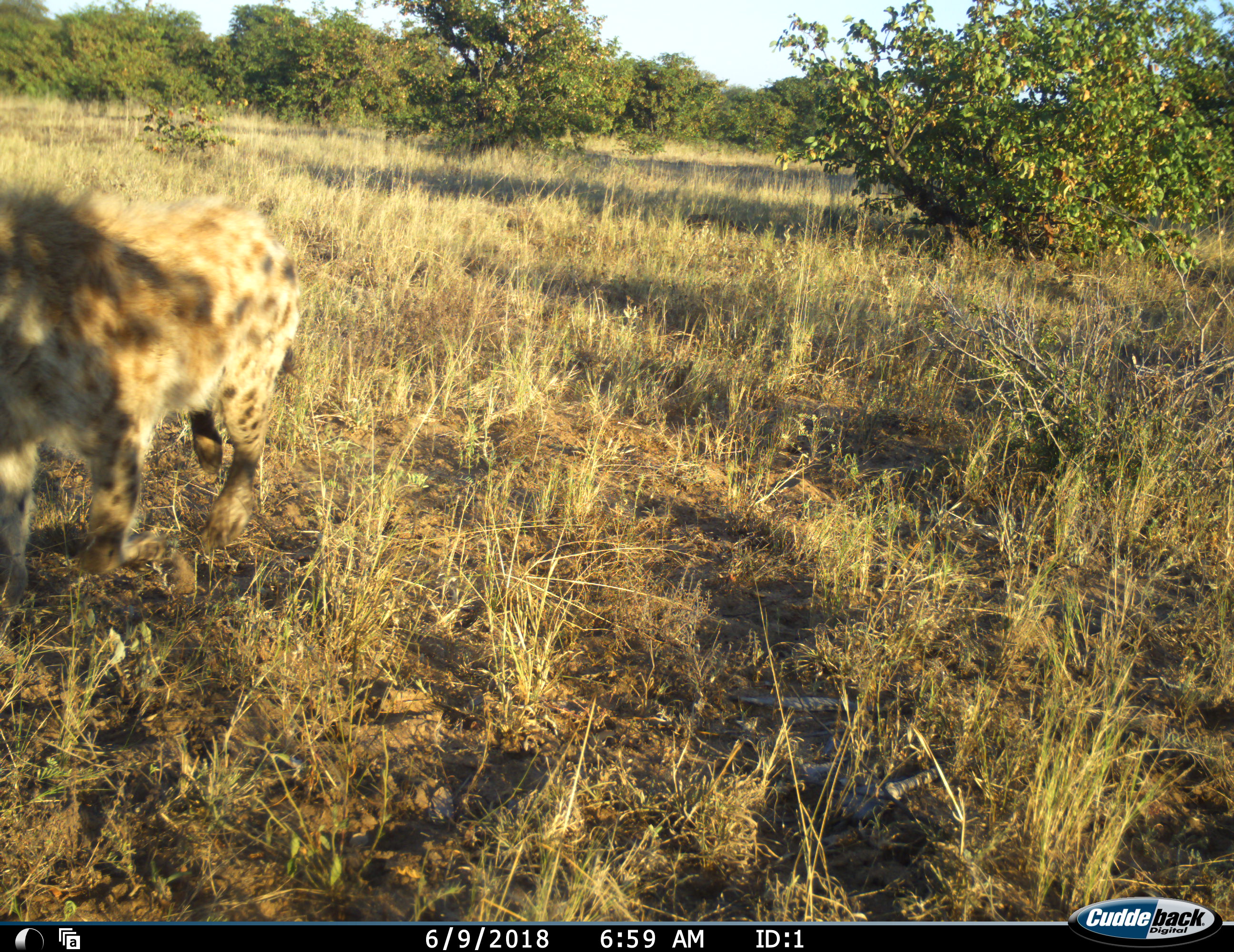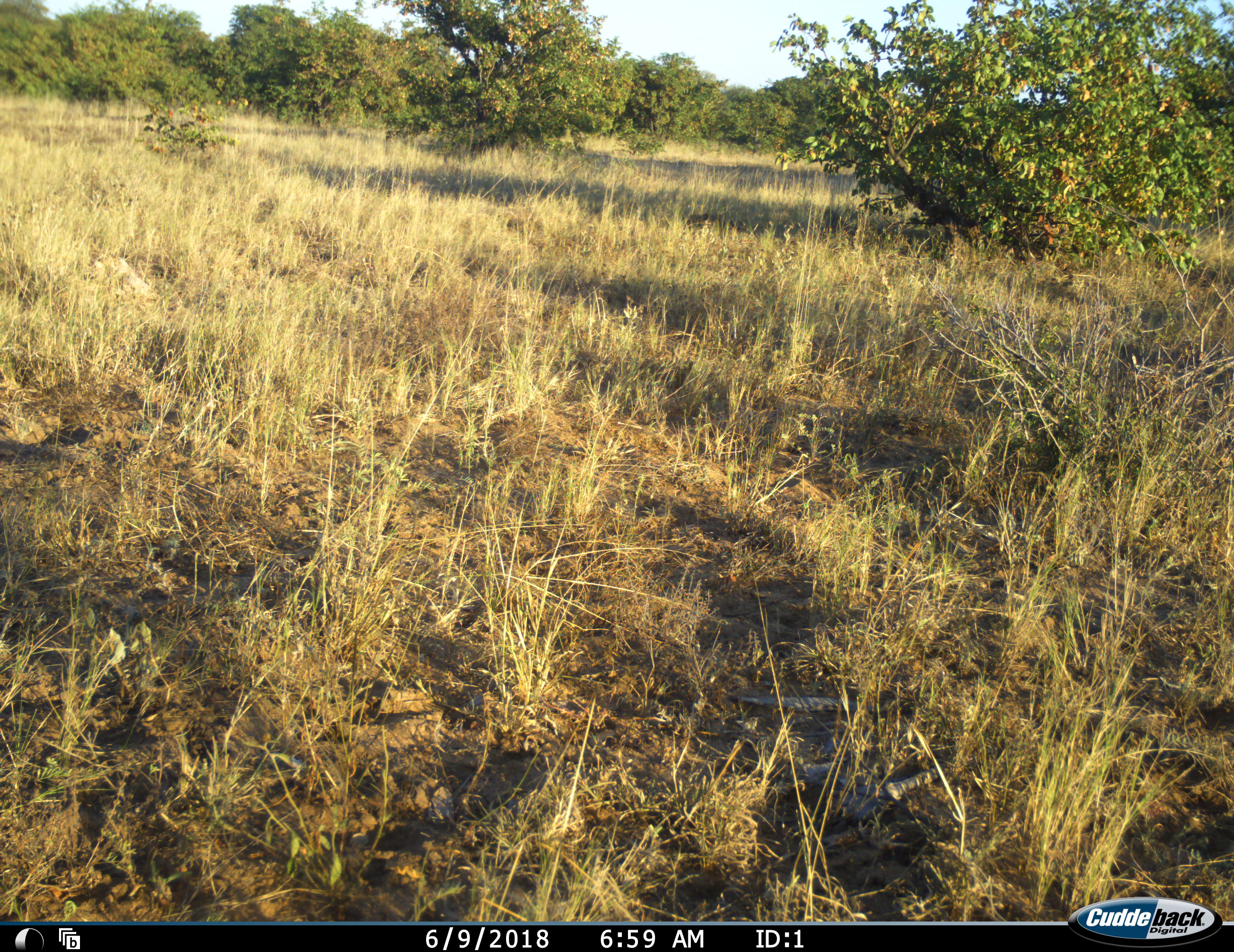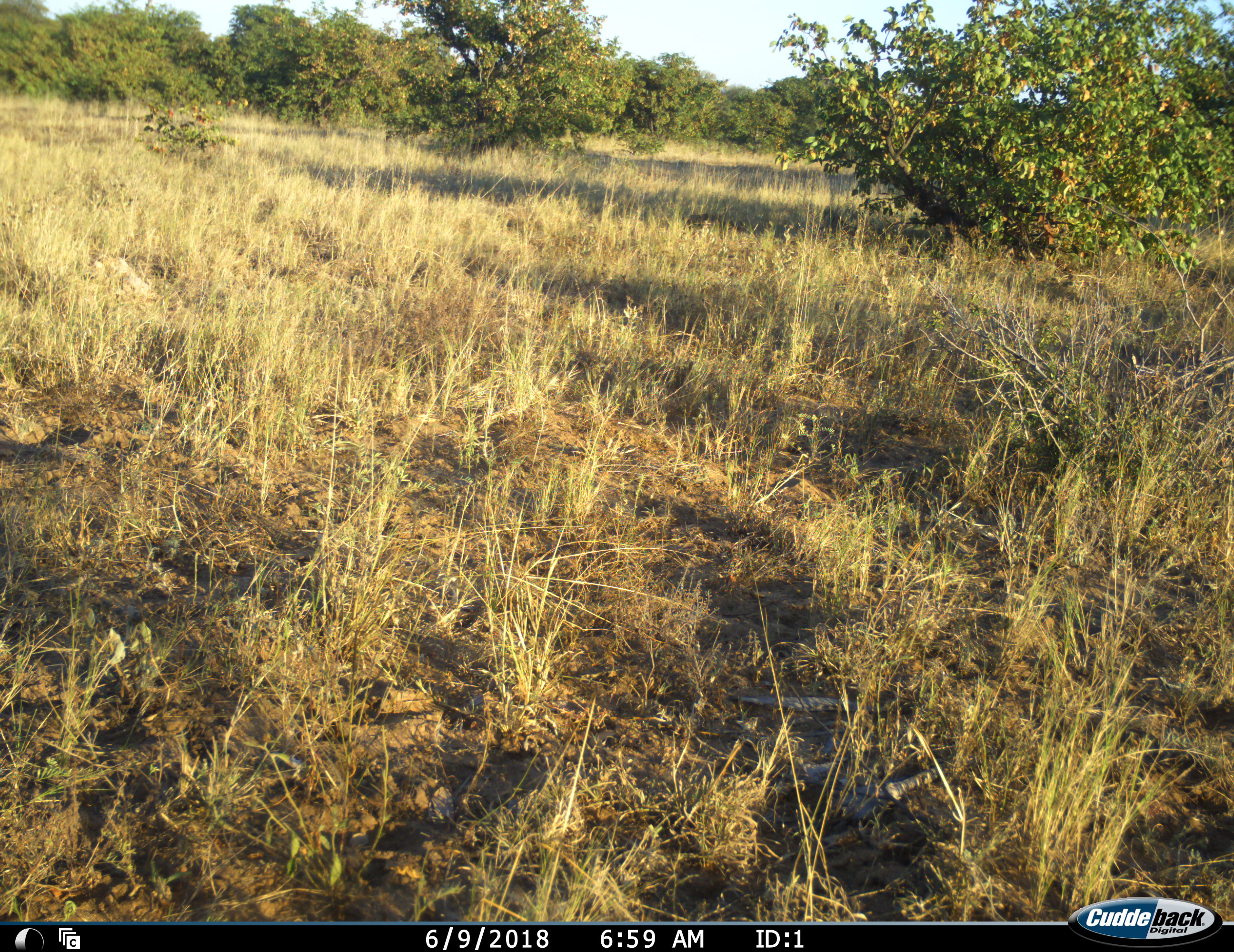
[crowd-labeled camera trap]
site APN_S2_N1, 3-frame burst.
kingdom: Animalia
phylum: Chordata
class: Mammalia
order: Carnivora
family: Hyaenidae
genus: Crocuta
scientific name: Crocuta crocuta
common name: spotted hyena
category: hyenaspotted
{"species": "hyenaspotted (spotted hyena) (Crocuta crocuta)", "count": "1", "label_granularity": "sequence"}